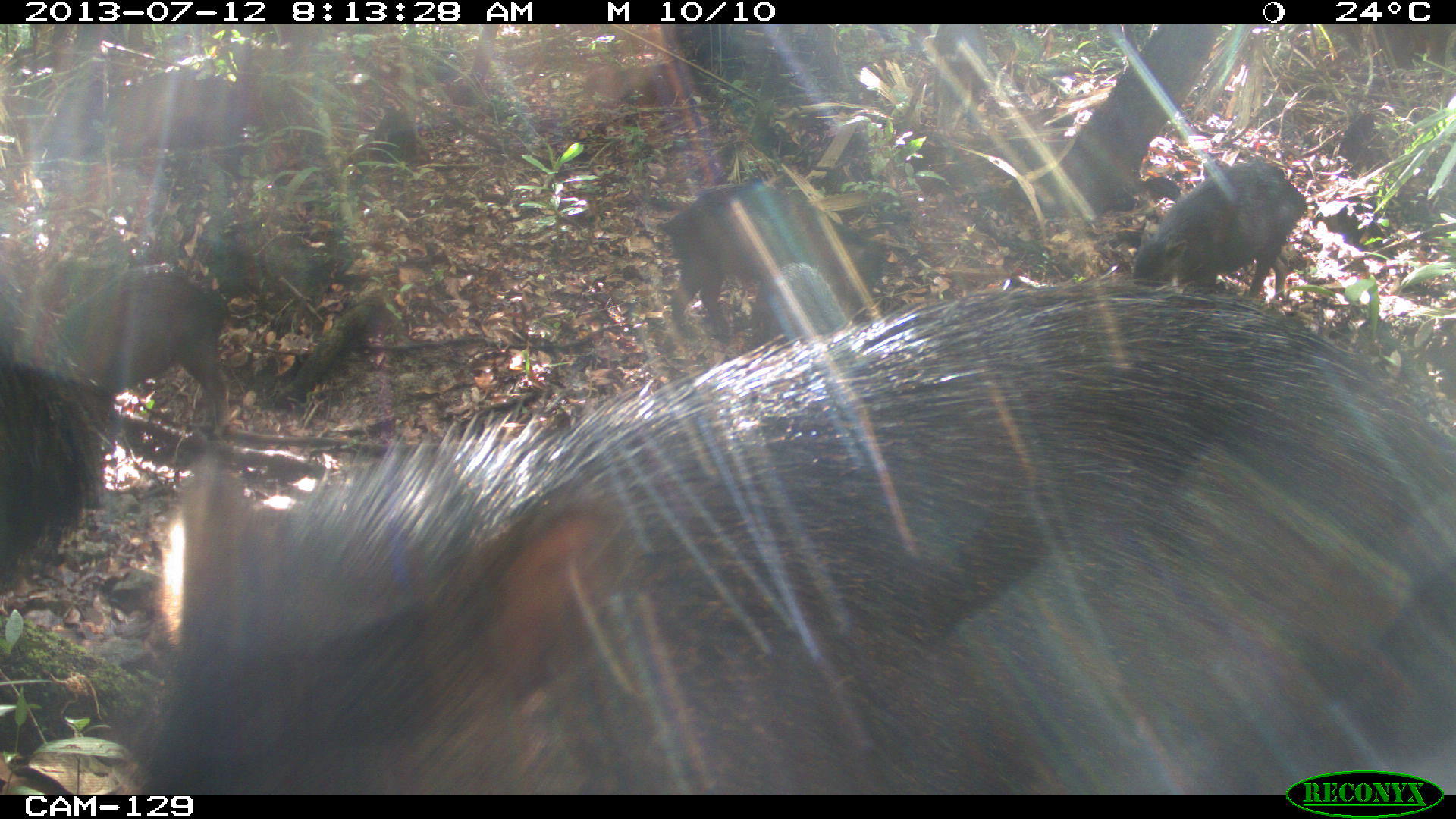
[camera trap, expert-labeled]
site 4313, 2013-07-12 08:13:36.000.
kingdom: Animalia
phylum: Chordata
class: Mammalia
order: Artiodactyla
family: Tayassuidae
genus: Tayassu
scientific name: Tayassu pecari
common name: white-lipped peccary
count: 20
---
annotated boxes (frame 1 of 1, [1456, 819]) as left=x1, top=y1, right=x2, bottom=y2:
tayassu pecari: left=130, top=282, right=1456, bottom=794; left=1, top=265, right=115, bottom=593; left=657, top=182, right=887, bottom=341; left=55, top=265, right=229, bottom=428; left=1133, top=162, right=1307, bottom=298; left=42, top=68, right=243, bottom=182; left=749, top=263, right=849, bottom=341